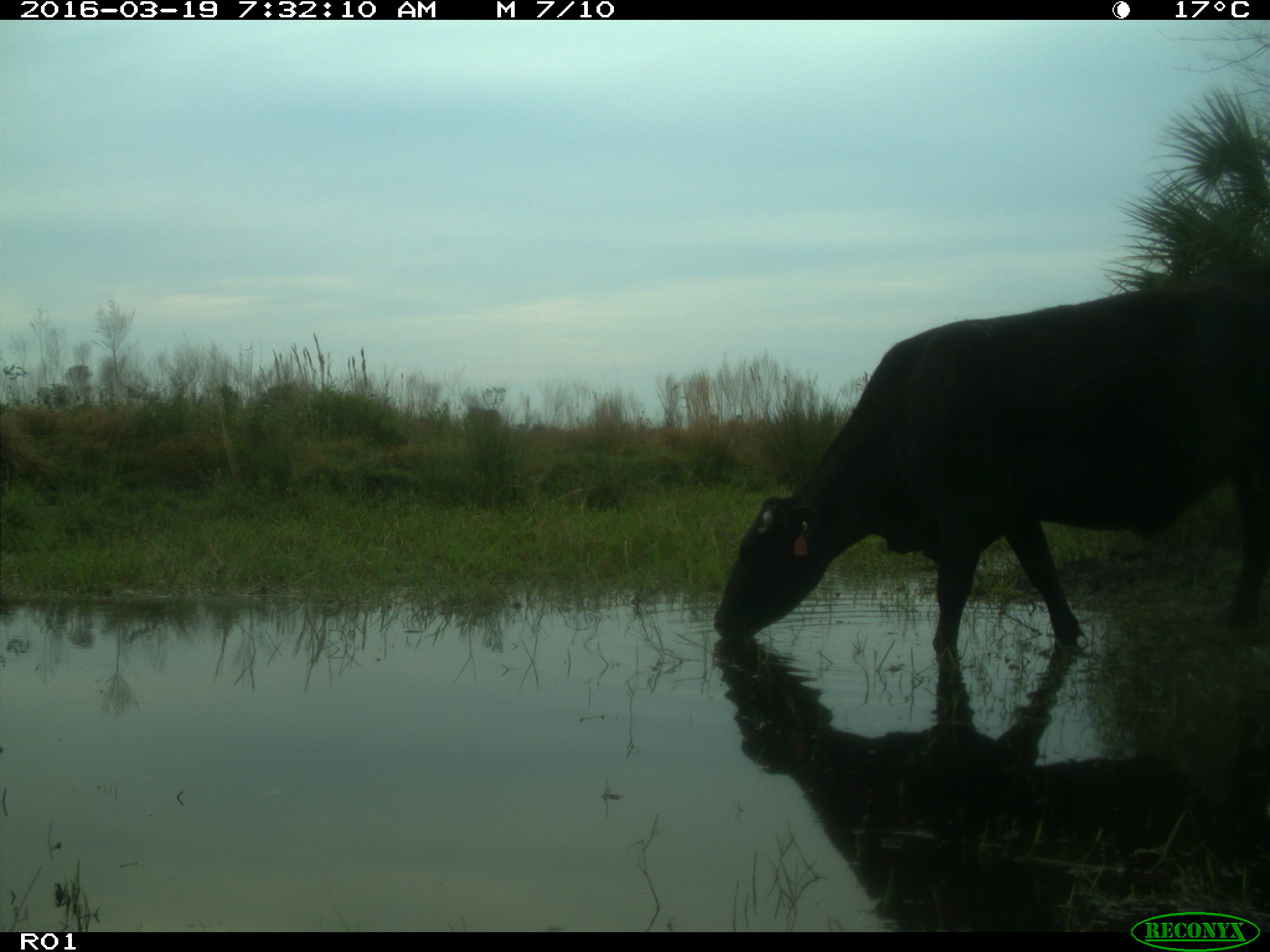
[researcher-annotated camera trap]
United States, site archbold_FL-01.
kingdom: Animalia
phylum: Chordata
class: Mammalia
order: Artiodactyla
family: Bovidae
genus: Bos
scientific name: Bos taurus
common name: domestic cow